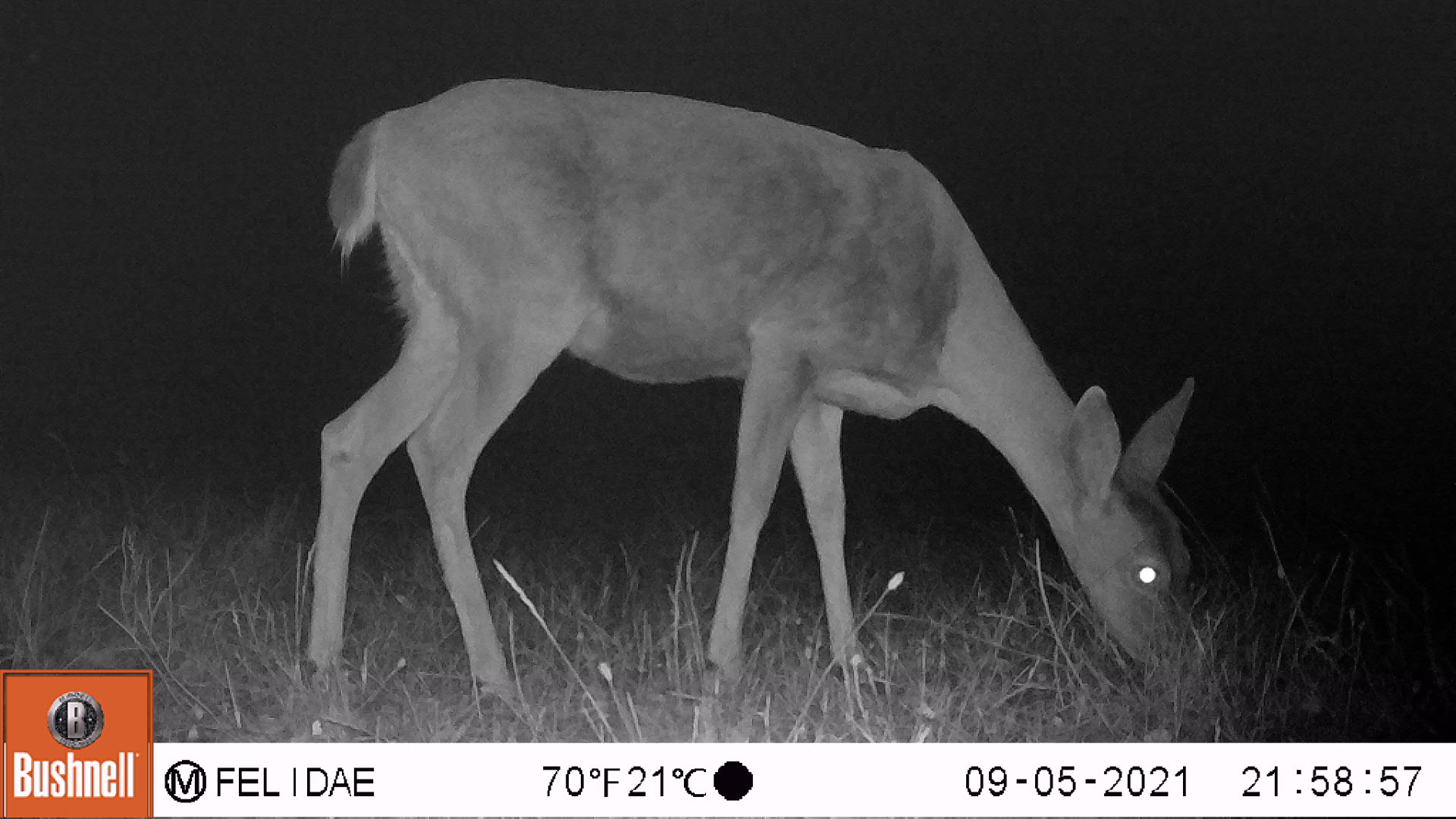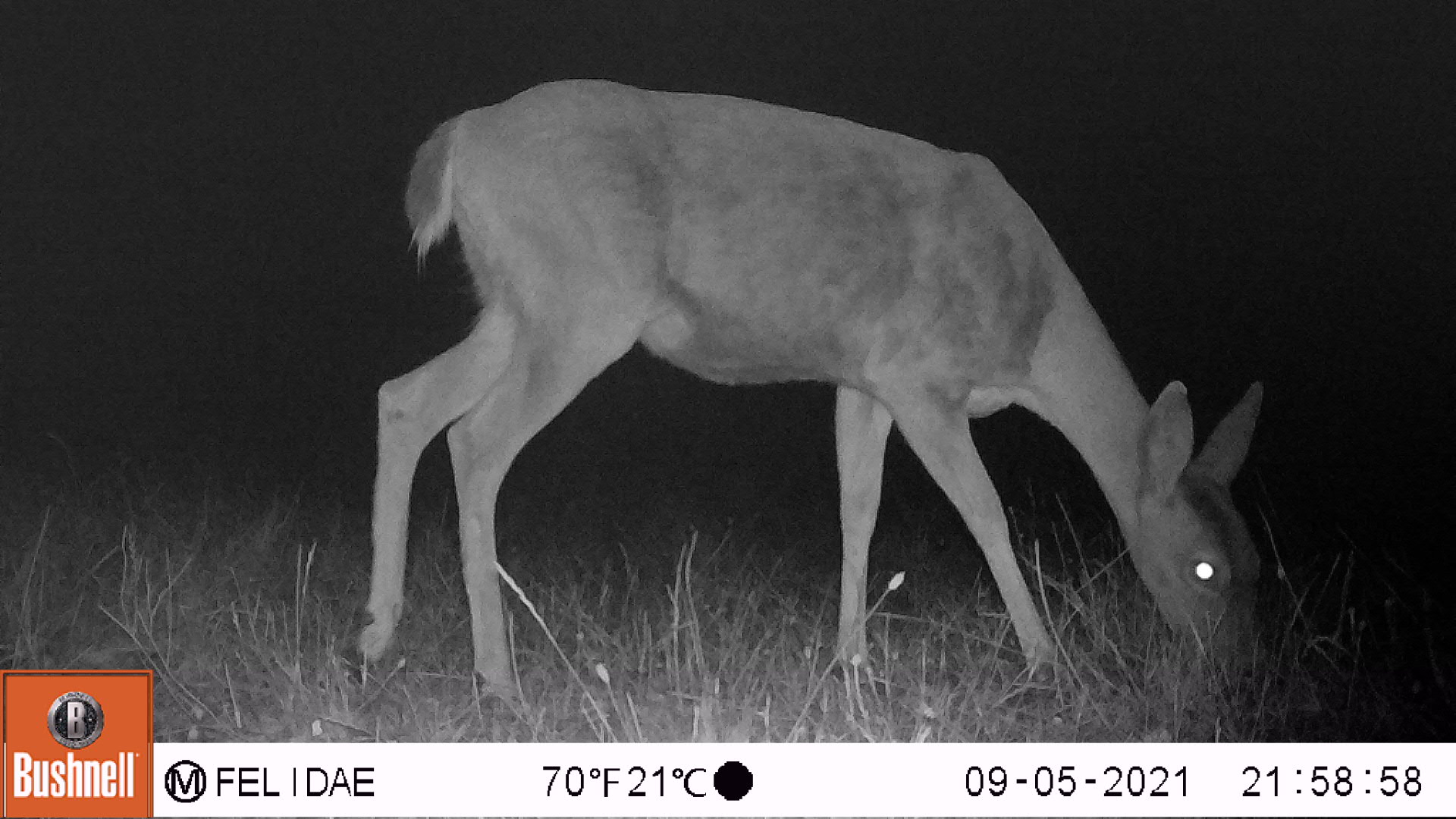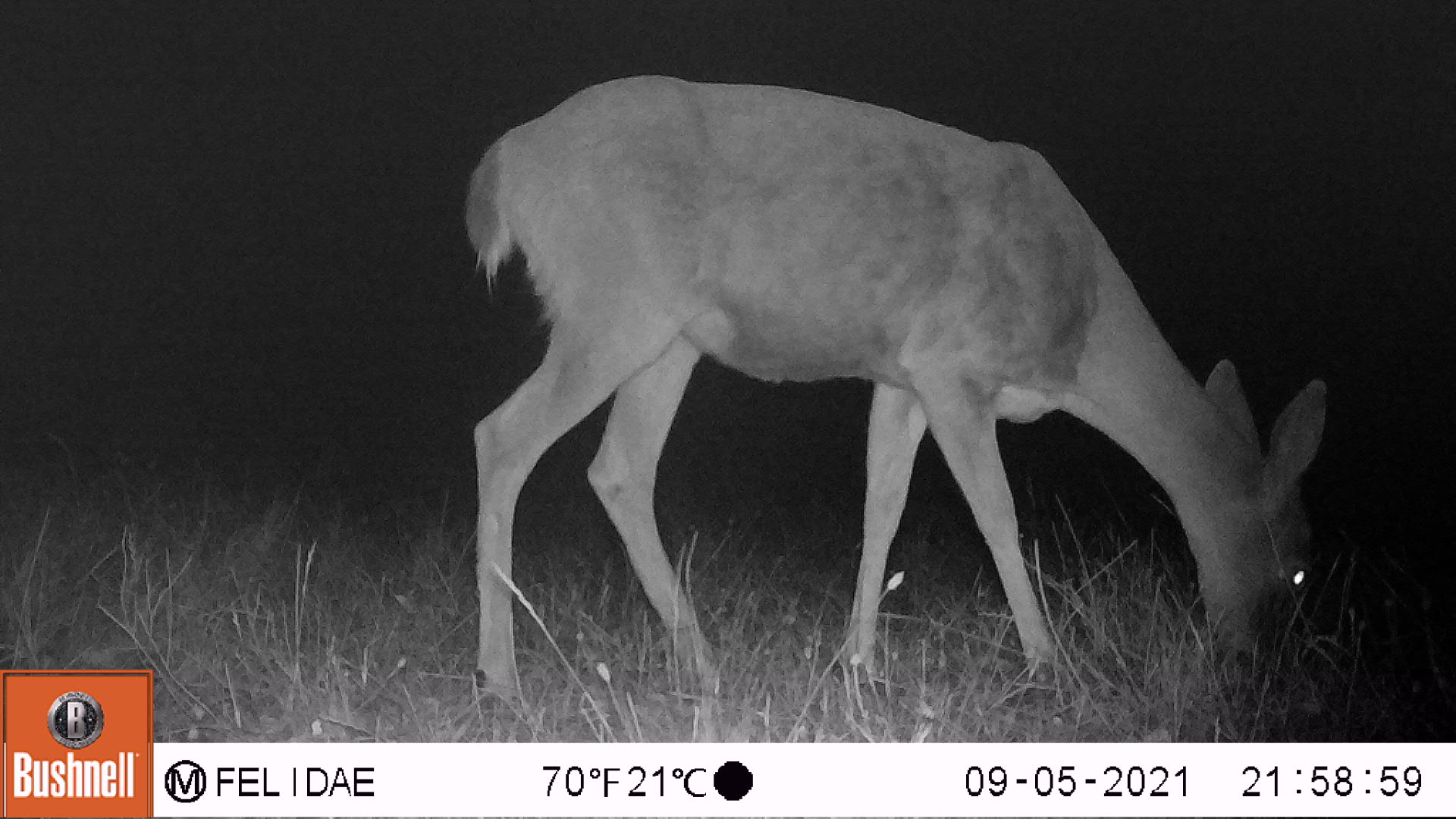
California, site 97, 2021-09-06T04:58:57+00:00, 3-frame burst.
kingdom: Animalia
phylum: Chordata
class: Mammalia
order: Artiodactyla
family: Cervidae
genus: Odocoileus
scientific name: Odocoileus hemionus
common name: mule deer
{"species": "mule deer (Odocoileus hemionus)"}